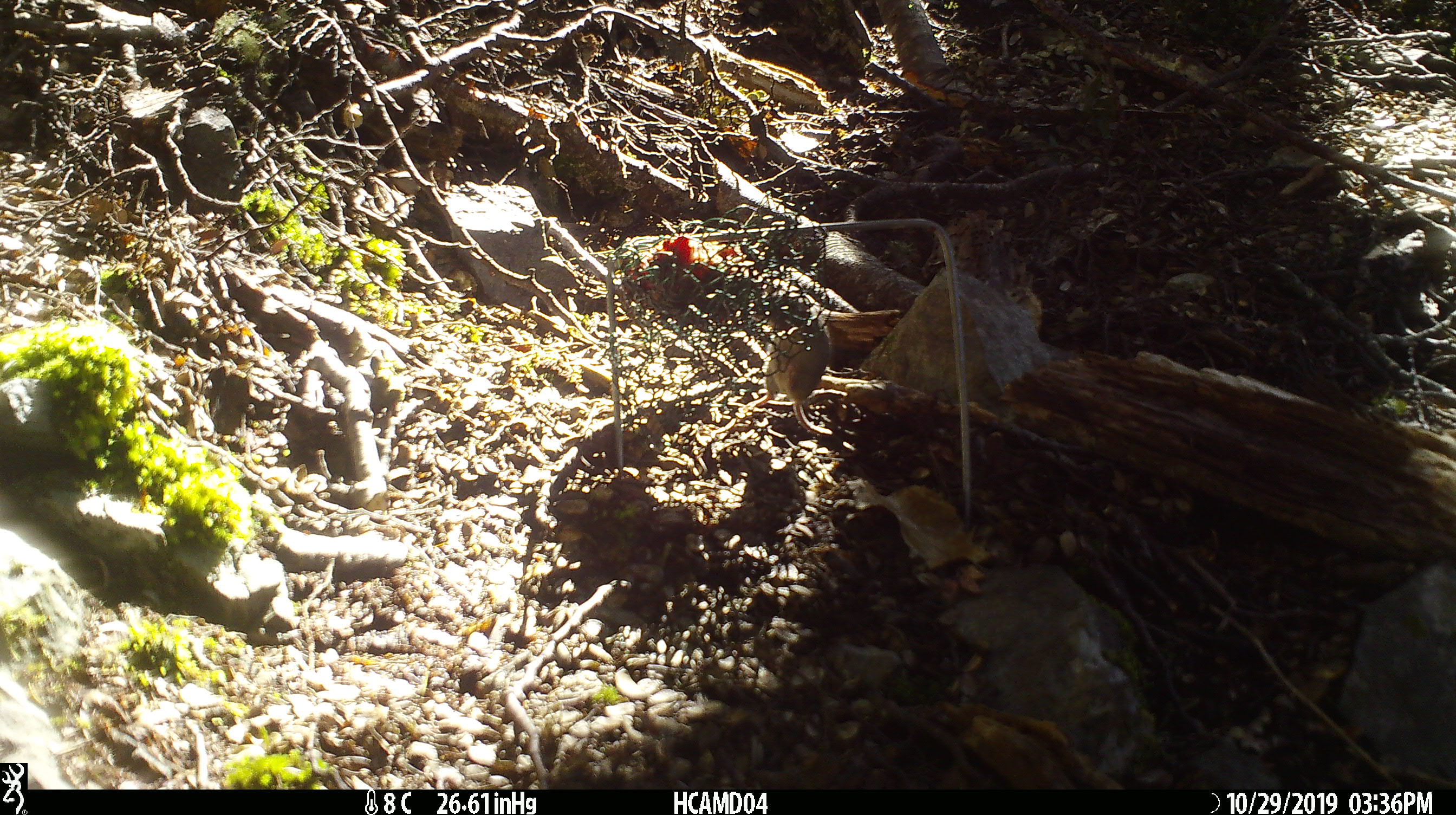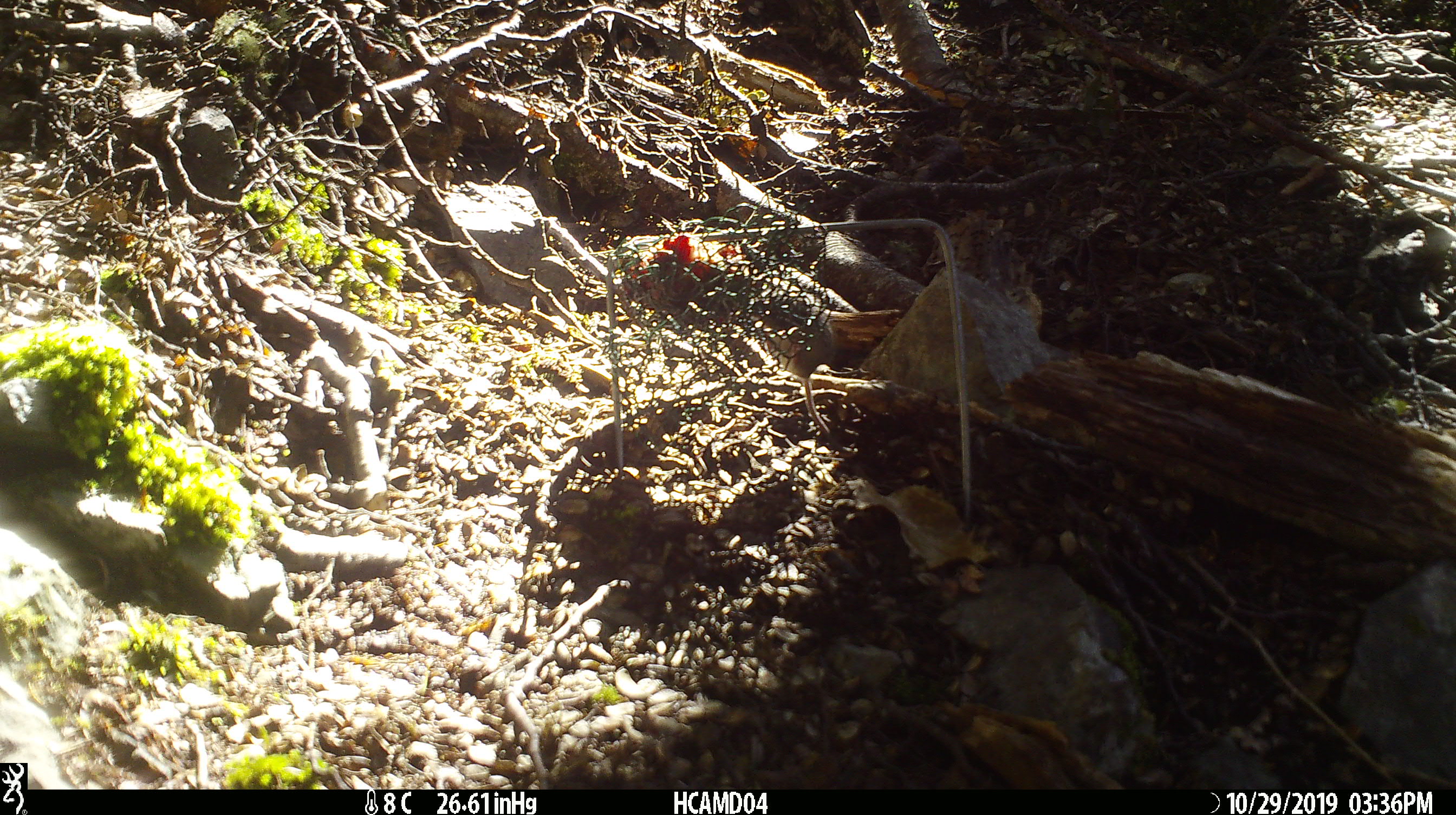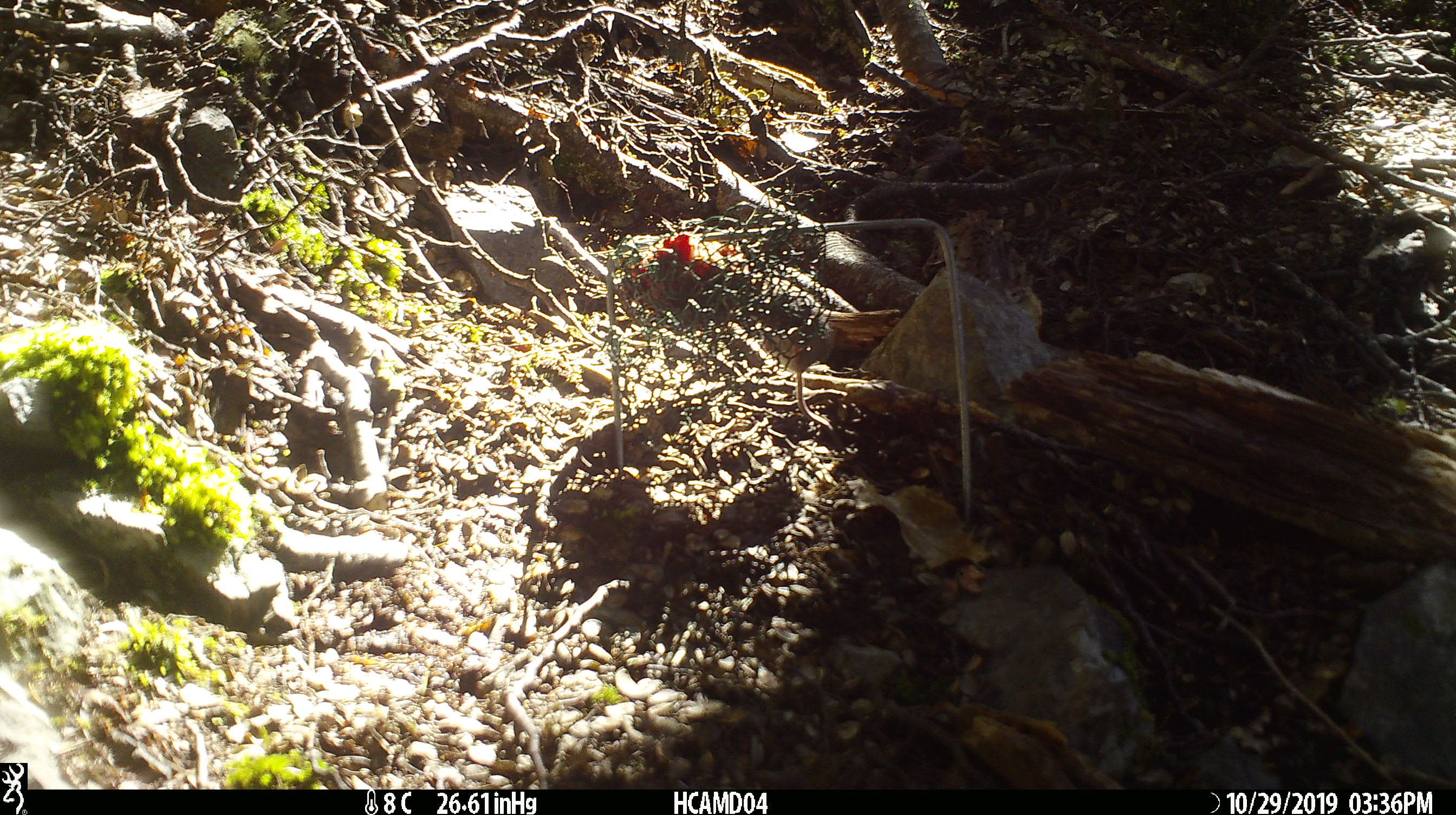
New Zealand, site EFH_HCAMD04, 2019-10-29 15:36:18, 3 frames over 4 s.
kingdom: Animalia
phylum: Chordata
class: Mammalia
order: Rodentia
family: Muridae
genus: Mus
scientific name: Mus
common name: mouse